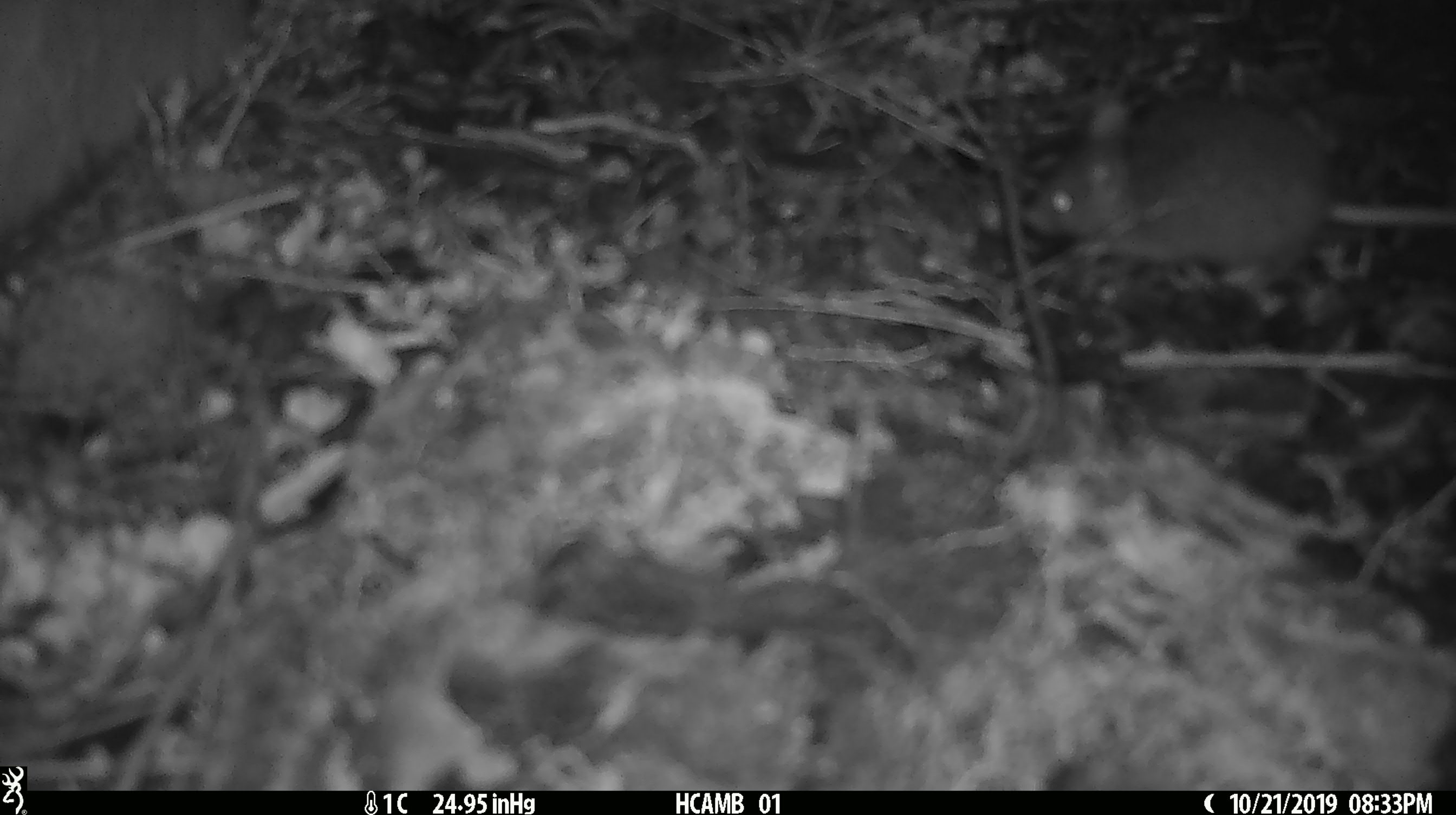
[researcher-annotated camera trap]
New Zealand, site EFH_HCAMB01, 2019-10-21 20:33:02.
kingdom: Animalia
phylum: Chordata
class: Mammalia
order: Rodentia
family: Muridae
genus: Mus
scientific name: Mus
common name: mouse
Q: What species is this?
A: Mouse (Mus).